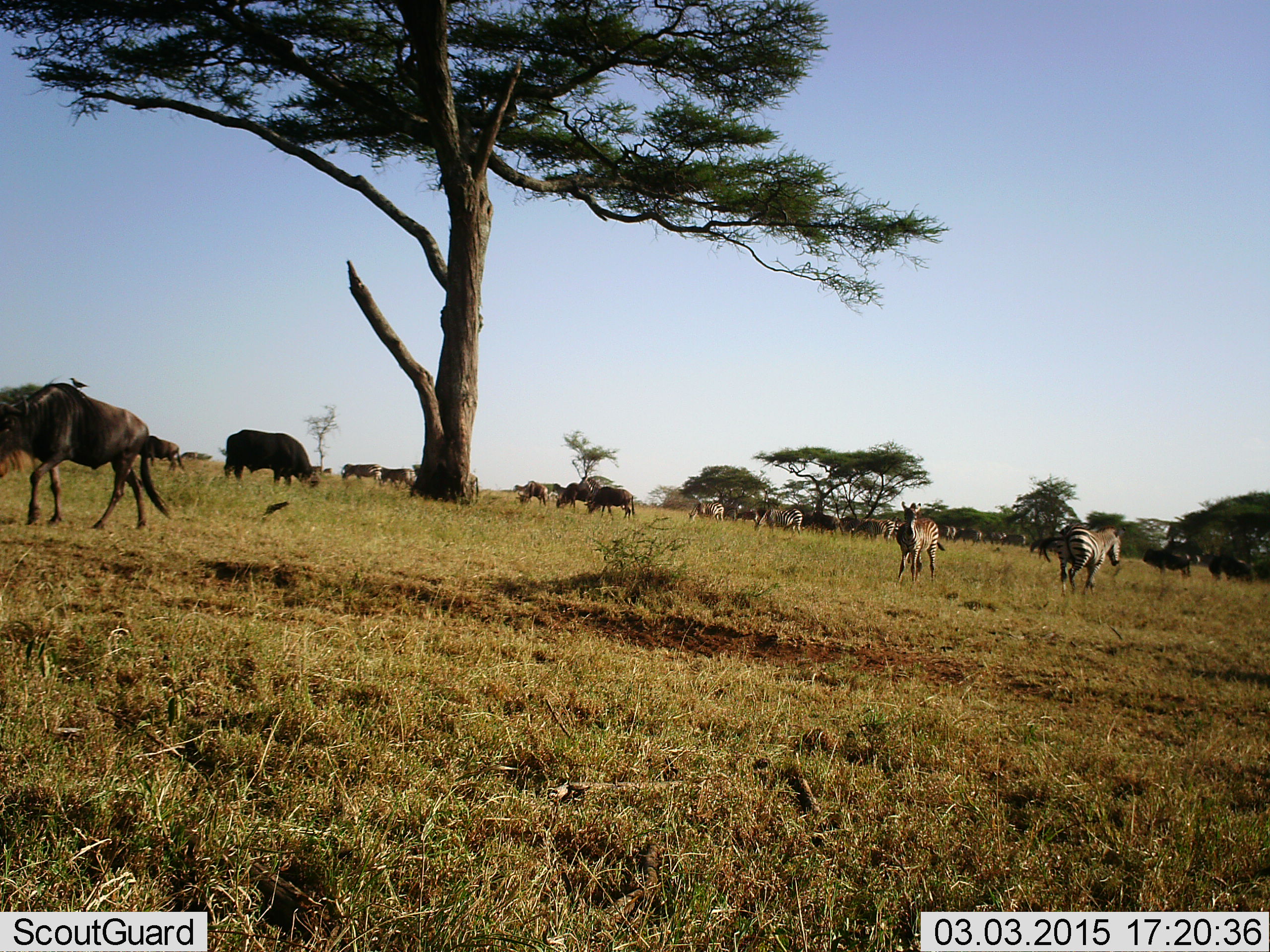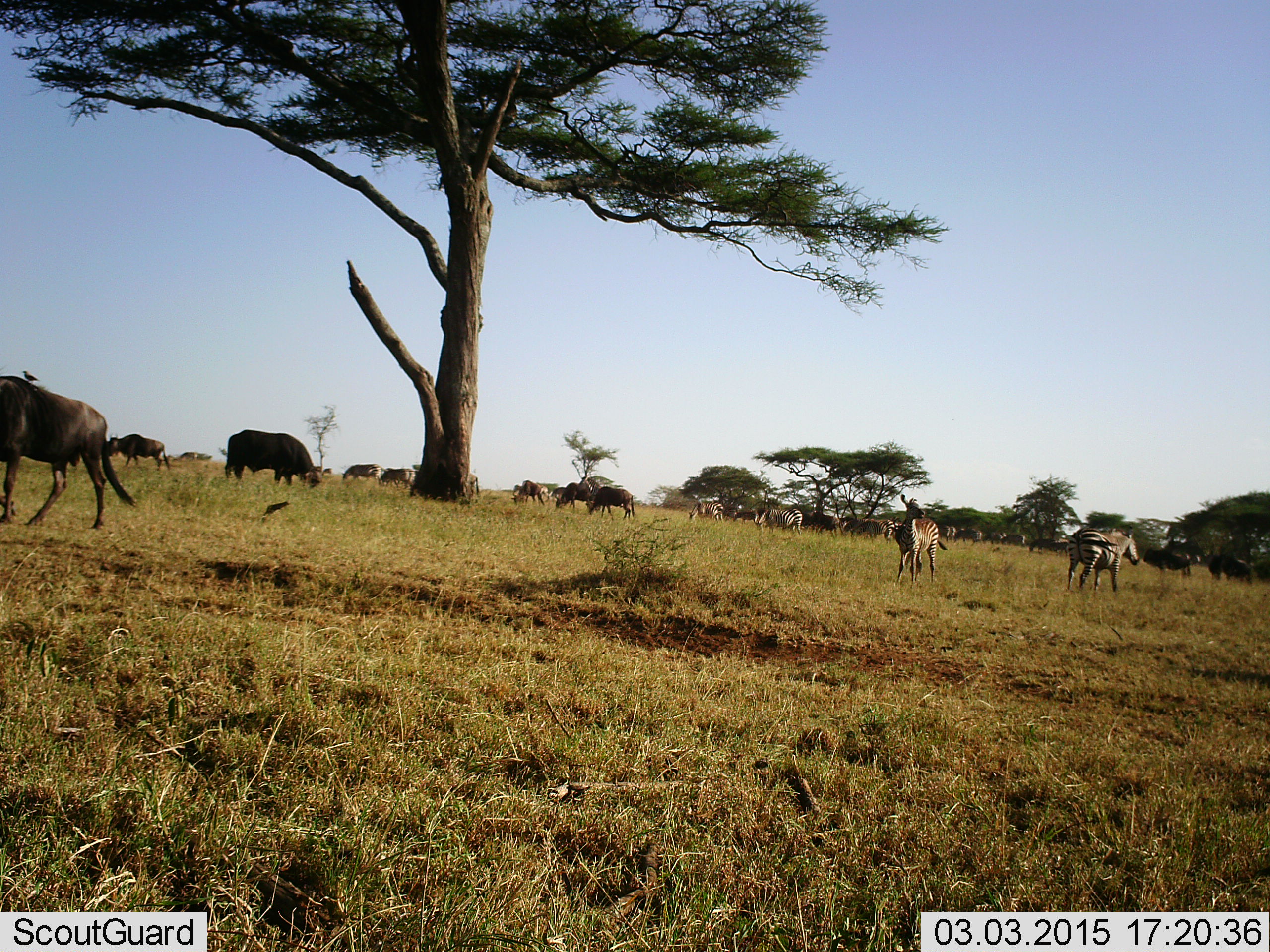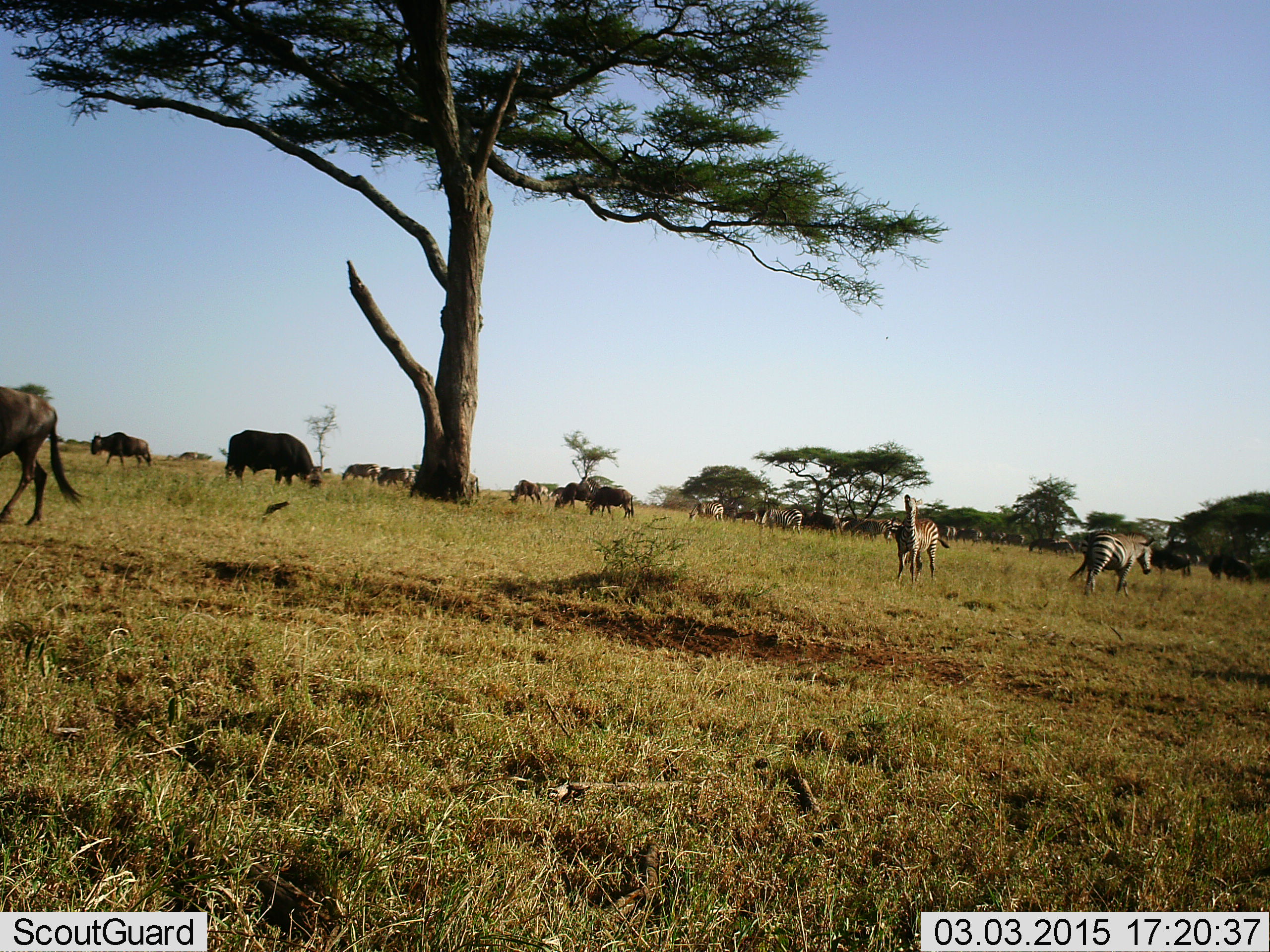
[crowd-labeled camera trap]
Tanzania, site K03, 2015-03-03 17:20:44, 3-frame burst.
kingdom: Animalia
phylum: Chordata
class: Mammalia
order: Artiodactyla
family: Bovidae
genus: Connochaetes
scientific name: Connochaetes taurinus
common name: blue wildebeest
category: wildebeest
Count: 11-50.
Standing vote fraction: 52%.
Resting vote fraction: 5%.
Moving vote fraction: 67%.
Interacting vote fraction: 0%.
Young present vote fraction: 0%.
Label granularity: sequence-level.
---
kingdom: Animalia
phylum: Chordata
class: Mammalia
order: Perissodactyla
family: Equidae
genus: Equus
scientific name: Equus quagga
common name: plains zebra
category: zebra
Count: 4.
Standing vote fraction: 71%.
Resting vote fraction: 0%.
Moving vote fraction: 67%.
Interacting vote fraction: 0%.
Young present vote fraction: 0%.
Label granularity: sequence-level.